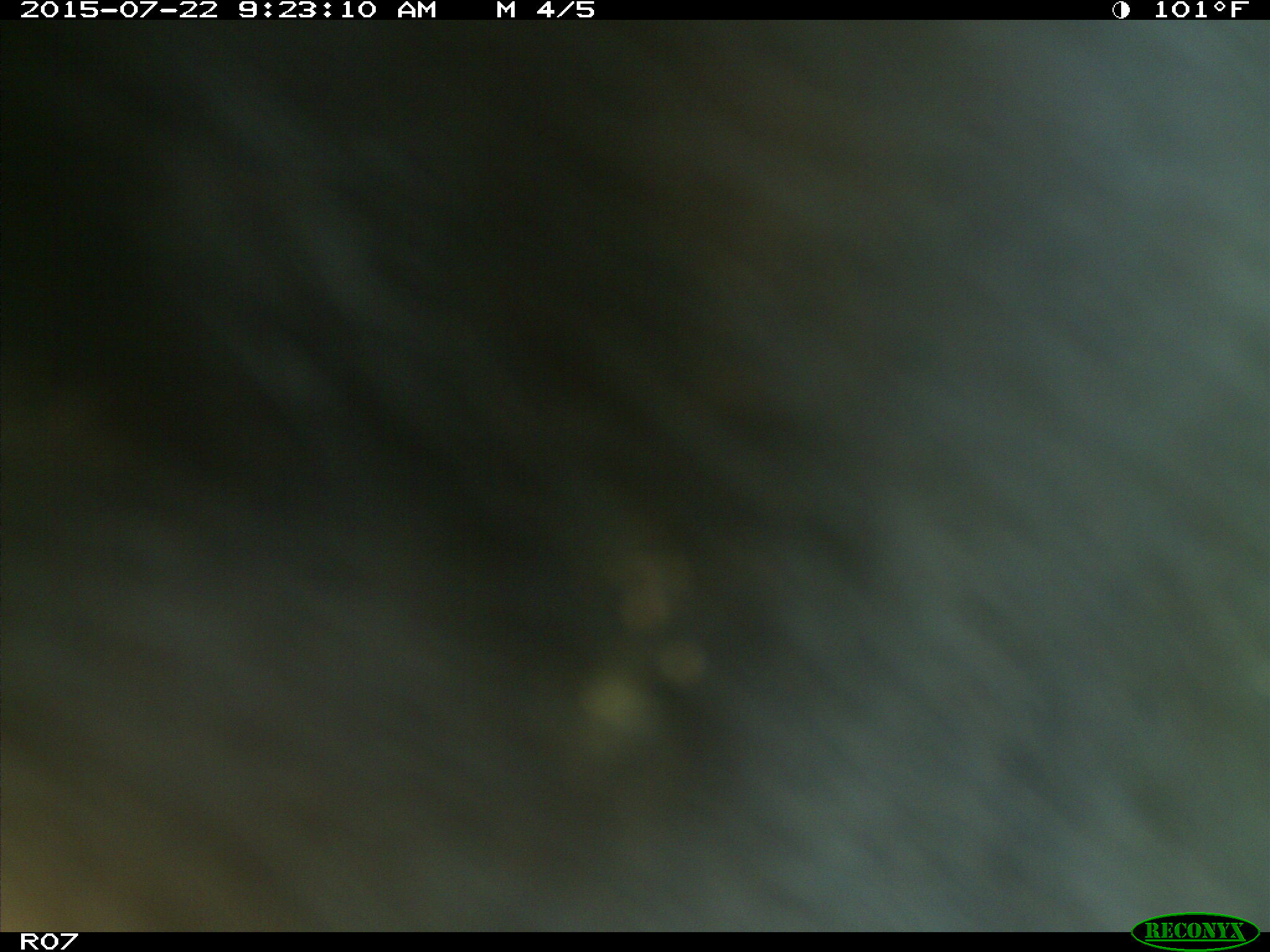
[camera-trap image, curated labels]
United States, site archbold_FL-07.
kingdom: Animalia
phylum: Chordata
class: Mammalia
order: Artiodactyla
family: Bovidae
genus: Bos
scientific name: Bos taurus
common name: domestic cow